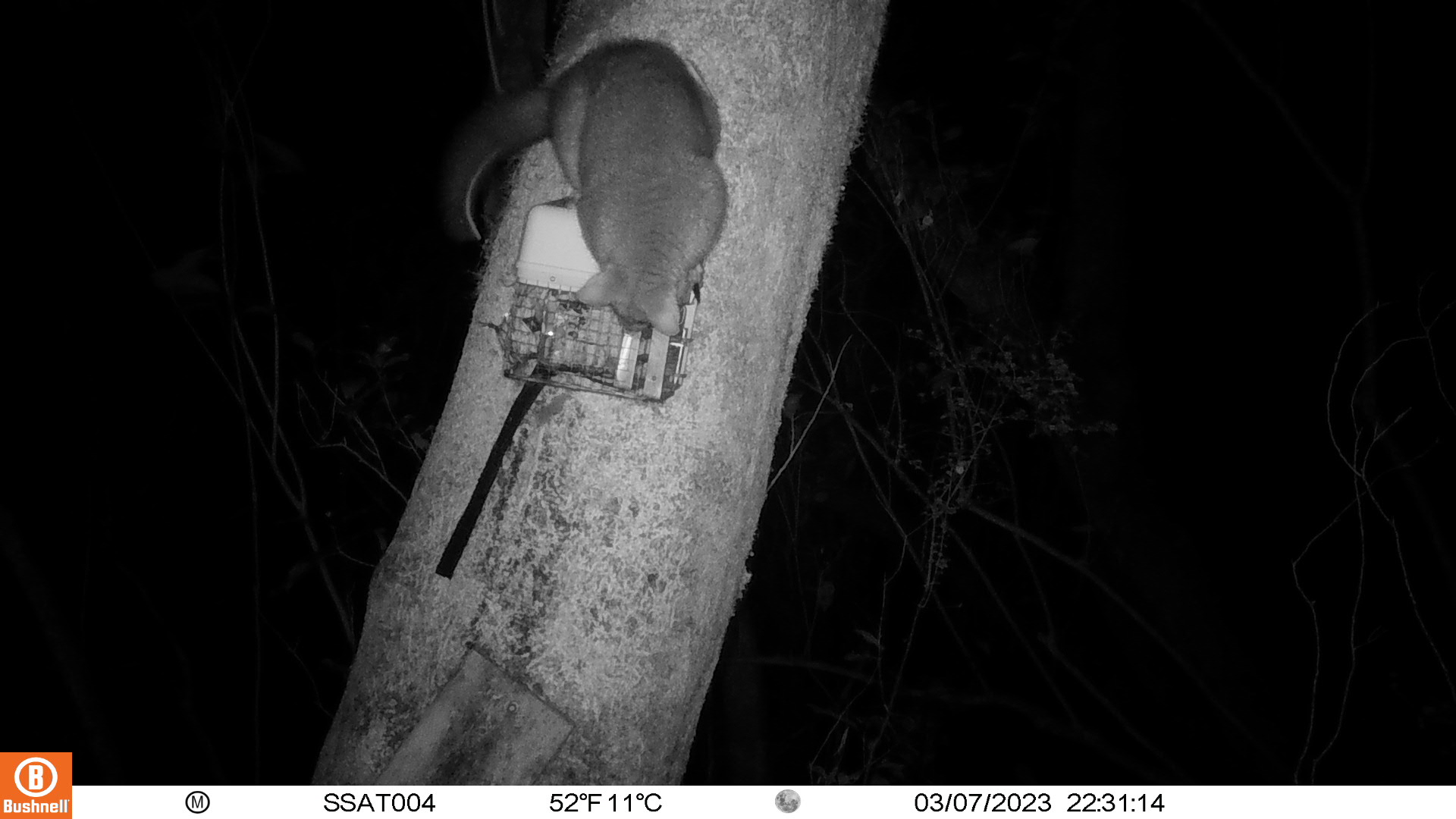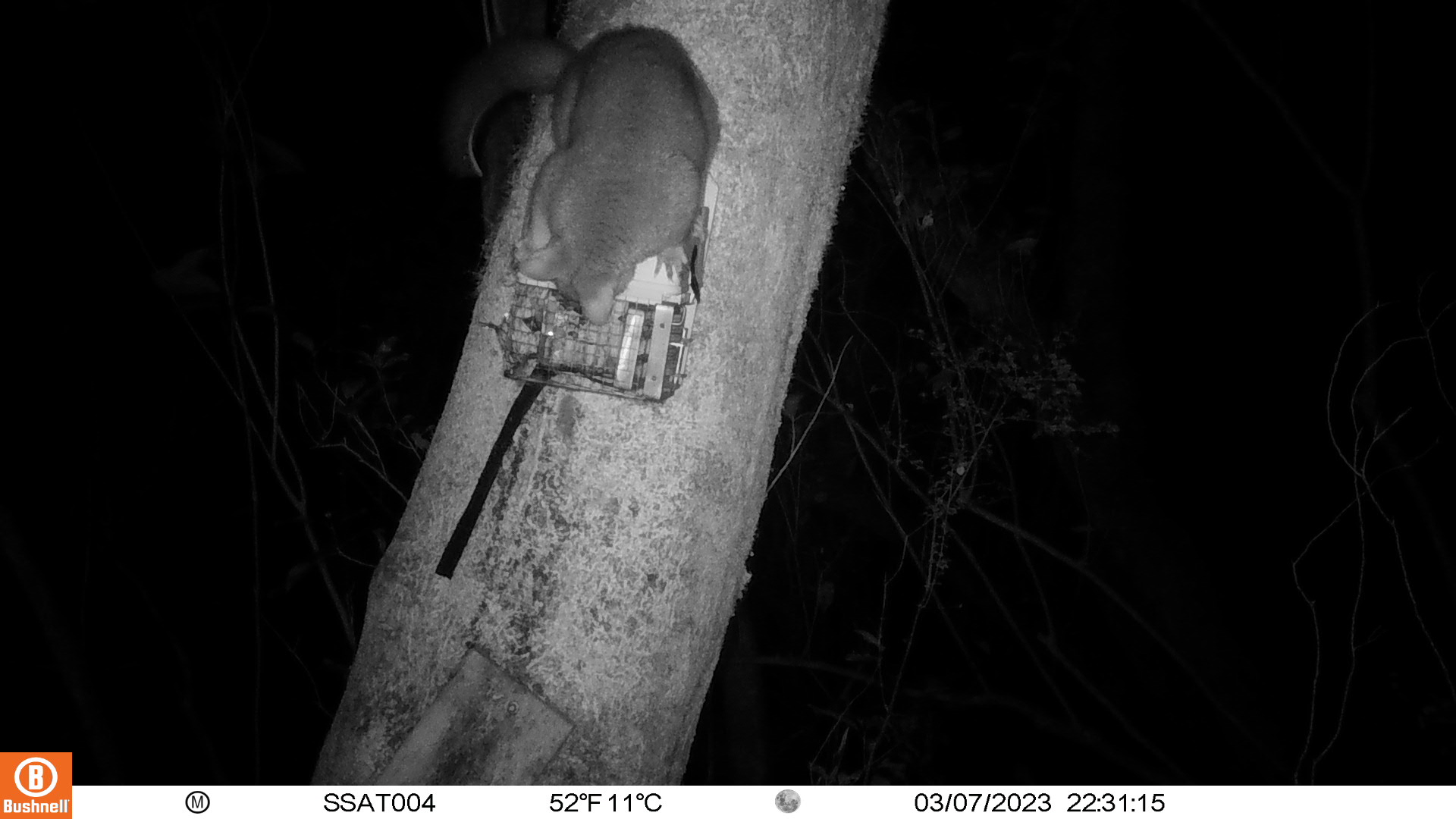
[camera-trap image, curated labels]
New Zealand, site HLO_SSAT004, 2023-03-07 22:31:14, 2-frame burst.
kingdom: Animalia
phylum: Chordata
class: Mammalia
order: Diprotodontia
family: Phalangeridae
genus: Trichosurus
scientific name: Trichosurus vulpecula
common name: common brushtail possum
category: possum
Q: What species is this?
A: Possum (common brushtail possum) (Trichosurus vulpecula).